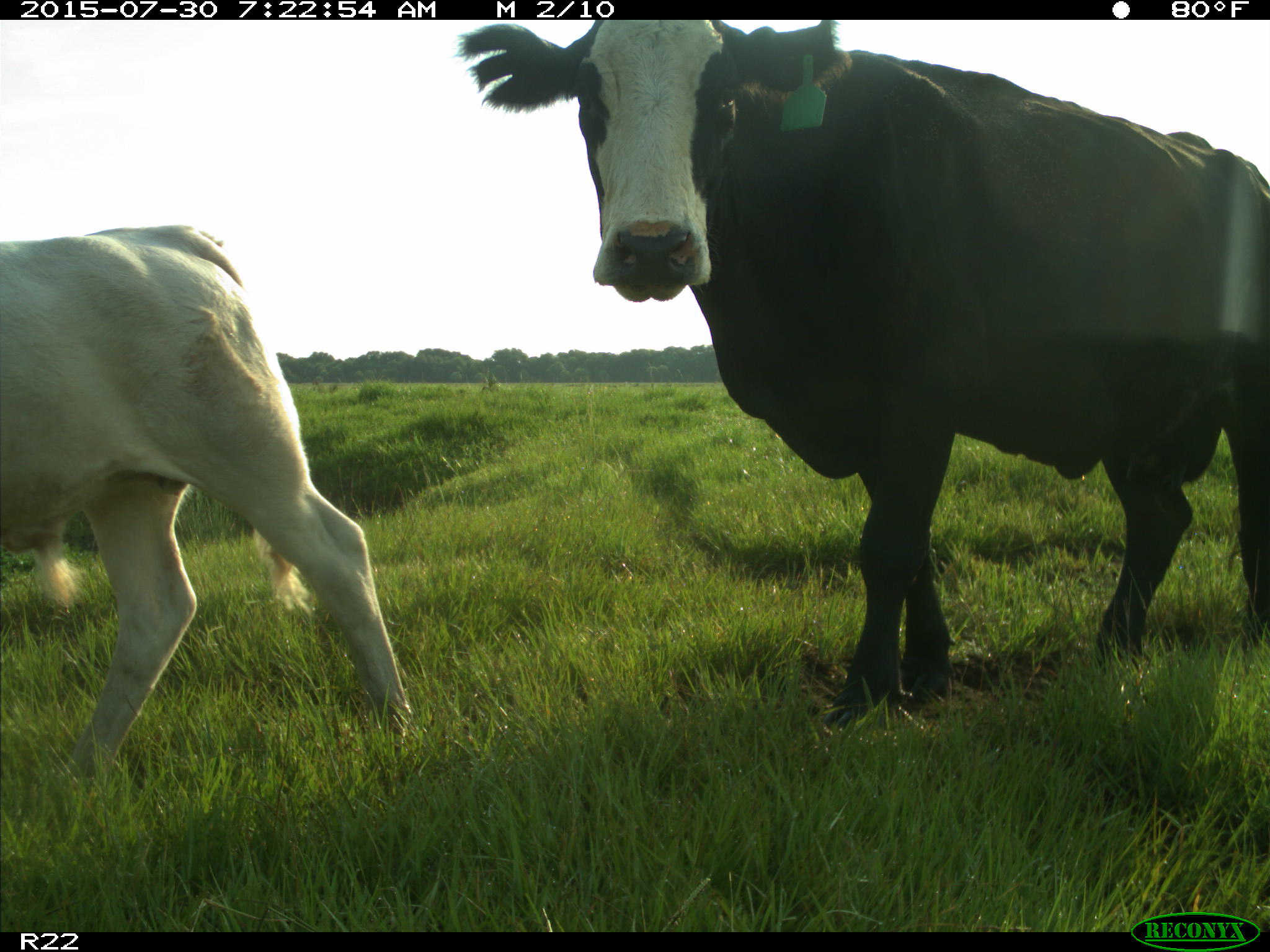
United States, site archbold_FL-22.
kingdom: Animalia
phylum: Chordata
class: Mammalia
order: Artiodactyla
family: Bovidae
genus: Bos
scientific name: Bos taurus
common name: domestic cow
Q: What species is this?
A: Bos taurus (domestic cow).